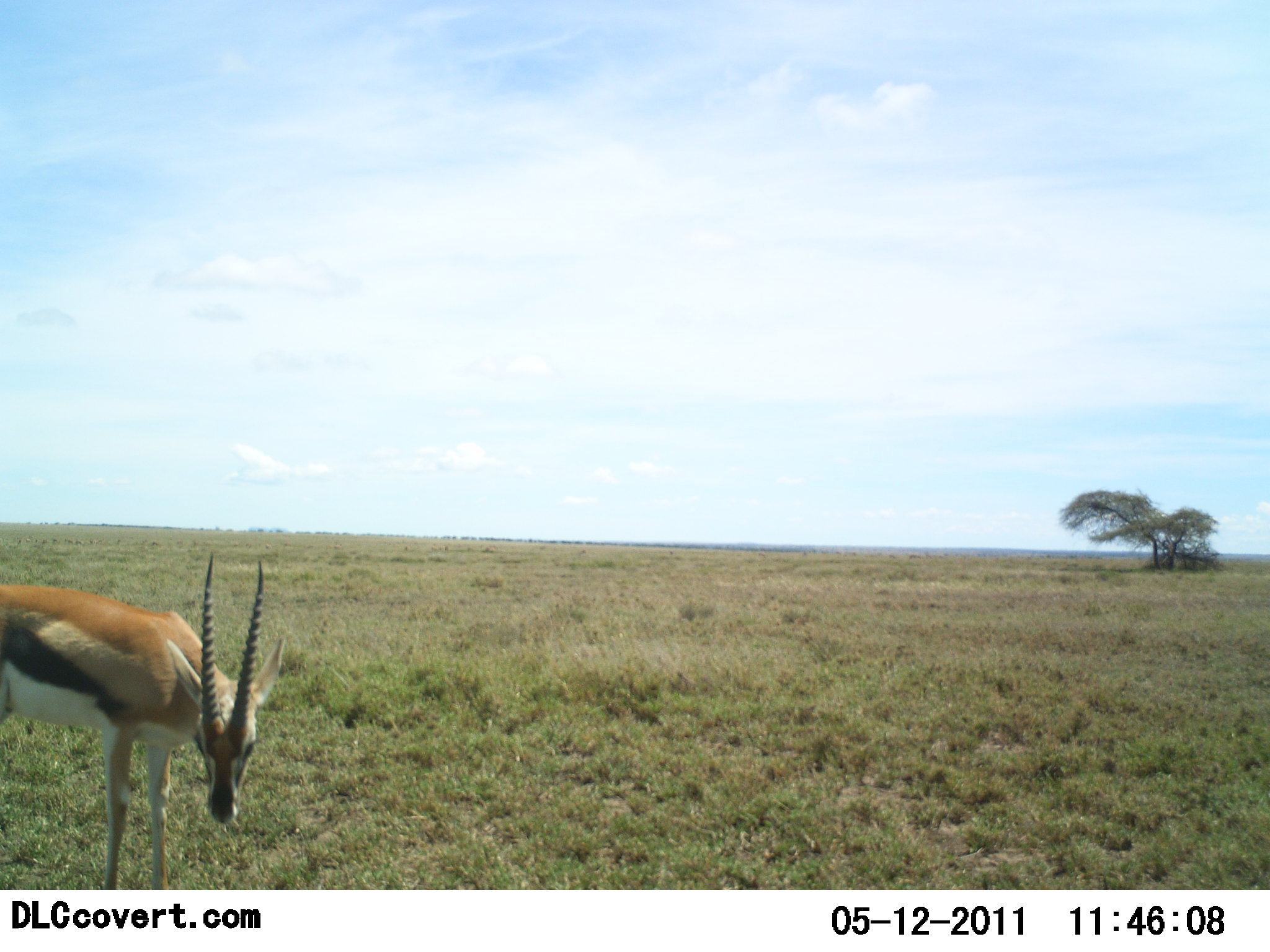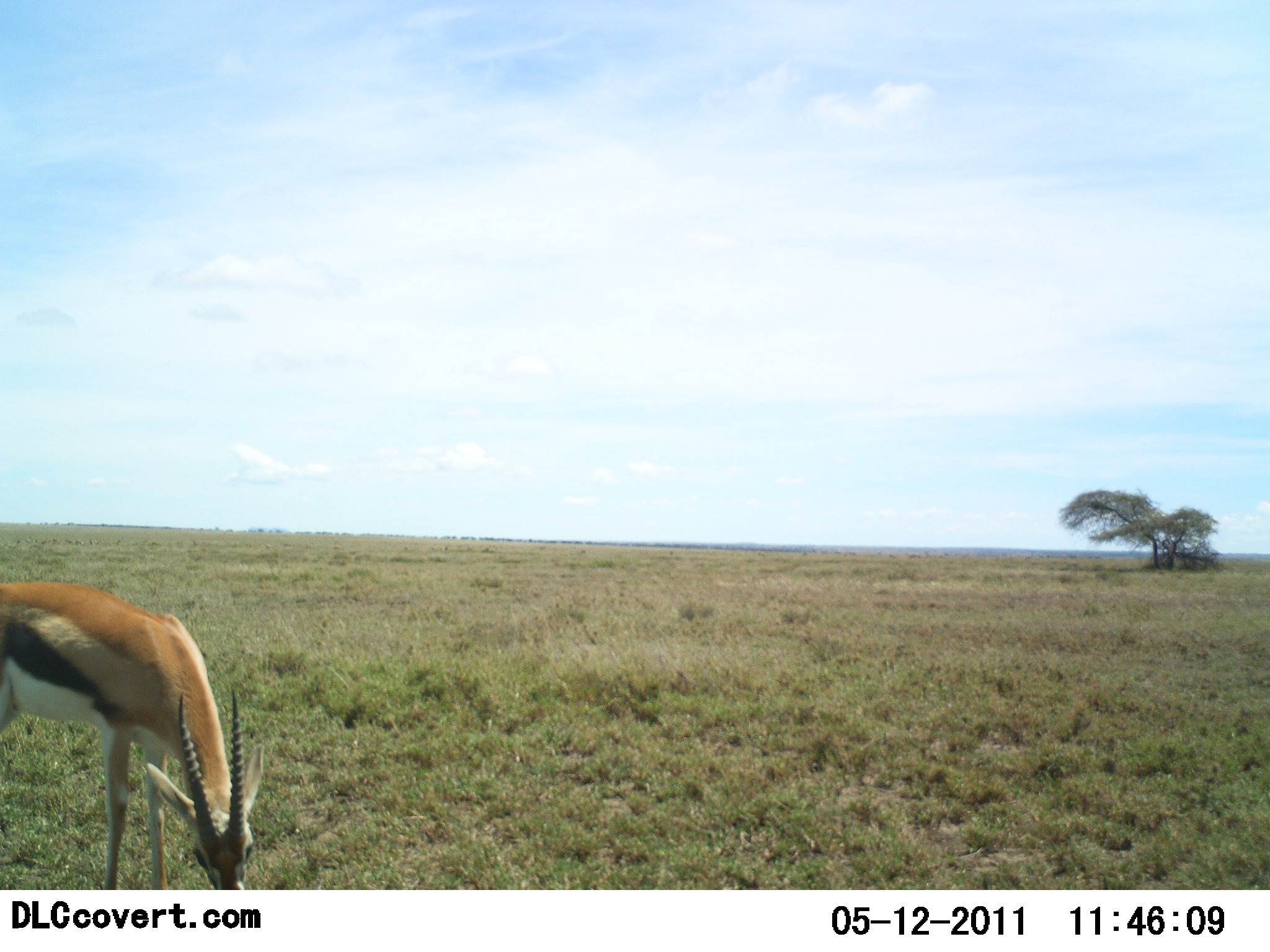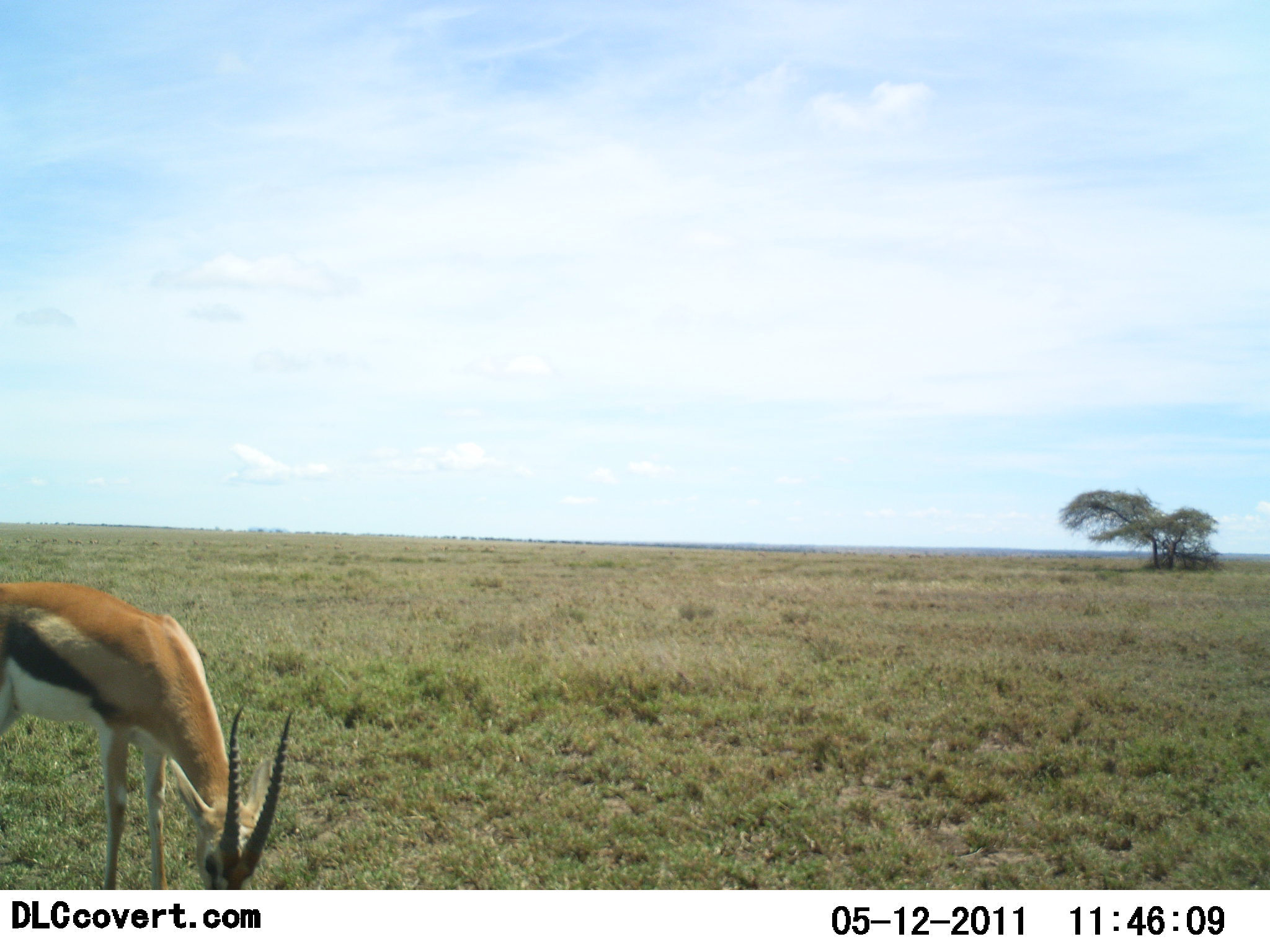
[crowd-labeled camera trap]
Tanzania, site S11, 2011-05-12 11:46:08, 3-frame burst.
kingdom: Animalia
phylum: Chordata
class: Mammalia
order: Artiodactyla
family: Bovidae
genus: Eudorcas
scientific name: Eudorcas thomsonii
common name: thomson's gazelle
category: gazellethomsons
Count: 1.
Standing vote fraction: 25%.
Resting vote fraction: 0%.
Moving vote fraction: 0%.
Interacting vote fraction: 0%.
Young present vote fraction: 0%.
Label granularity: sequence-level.